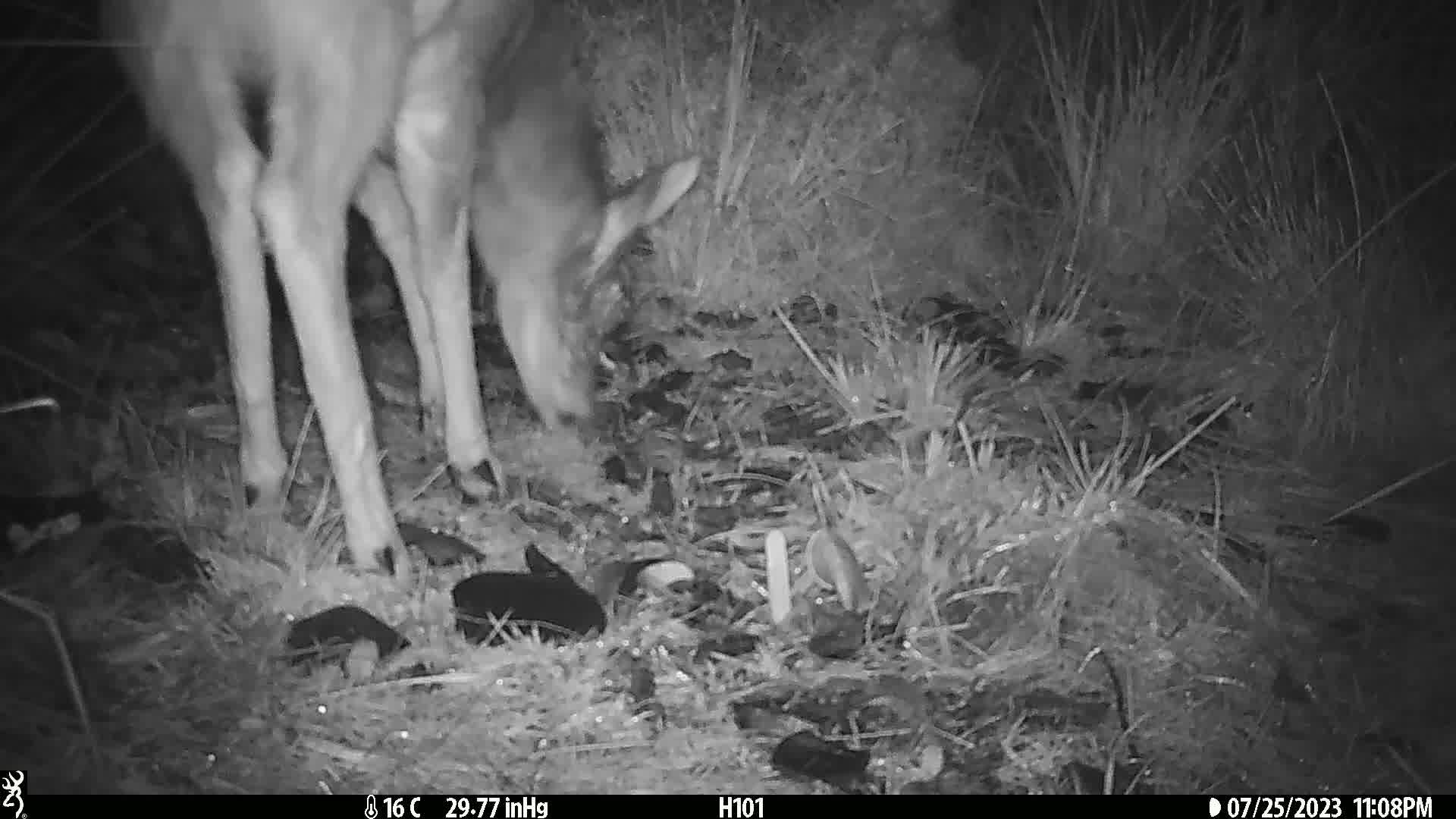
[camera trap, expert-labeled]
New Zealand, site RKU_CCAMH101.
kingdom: Animalia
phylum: Chordata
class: Mammalia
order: Artiodactyla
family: Cervidae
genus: Odocoileus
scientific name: Odocoileus virginianus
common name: white-tailed deer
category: white tailed deer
White tailed deer (white-tailed deer) (Odocoileus virginianus).